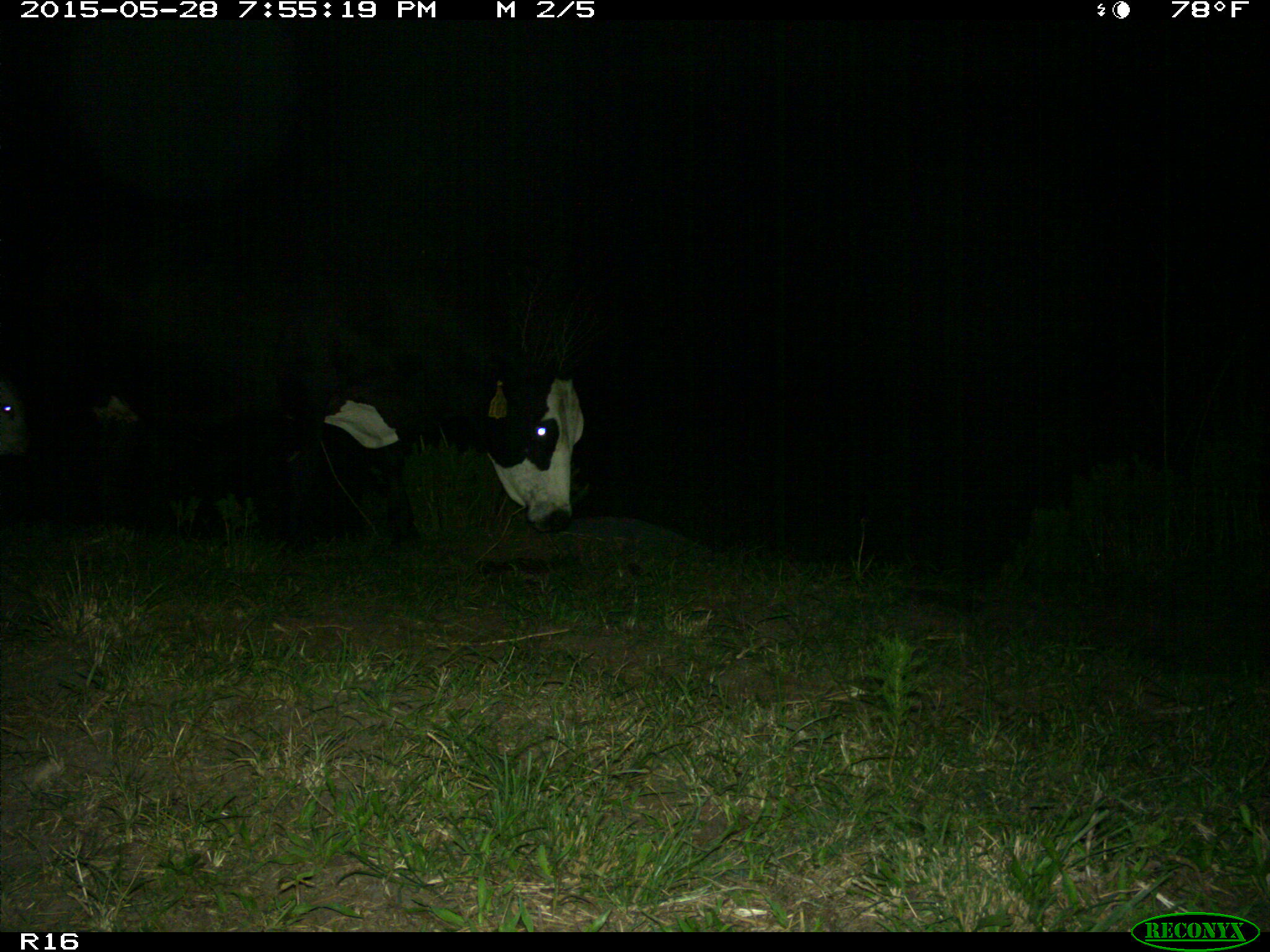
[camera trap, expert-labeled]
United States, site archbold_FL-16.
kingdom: Animalia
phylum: Chordata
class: Mammalia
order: Artiodactyla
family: Bovidae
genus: Bos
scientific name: Bos taurus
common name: domestic cow